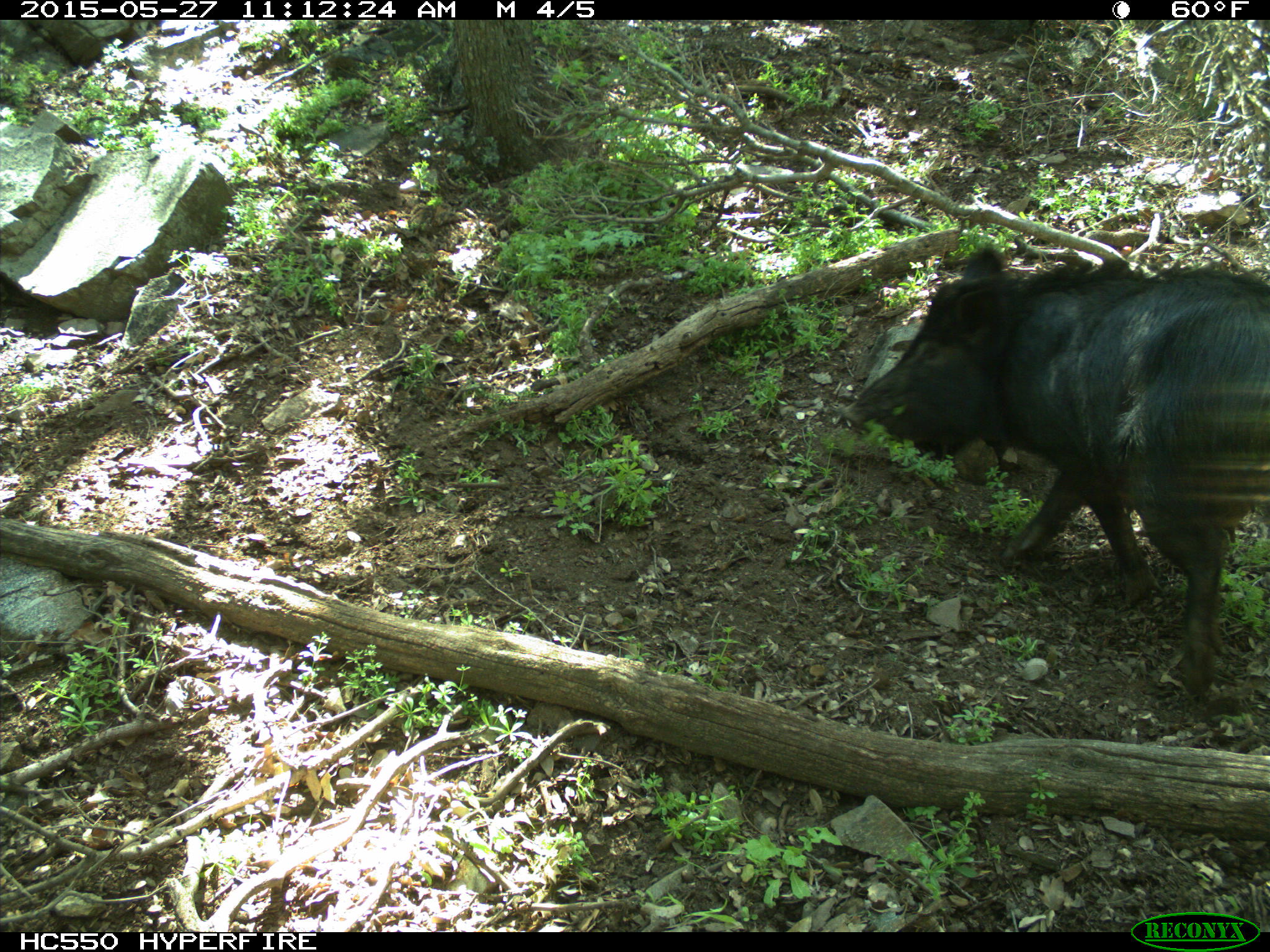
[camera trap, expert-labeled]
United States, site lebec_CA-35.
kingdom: Animalia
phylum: Chordata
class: Mammalia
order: Artiodactyla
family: Suidae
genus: Sus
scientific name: Sus scrofa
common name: wild boar